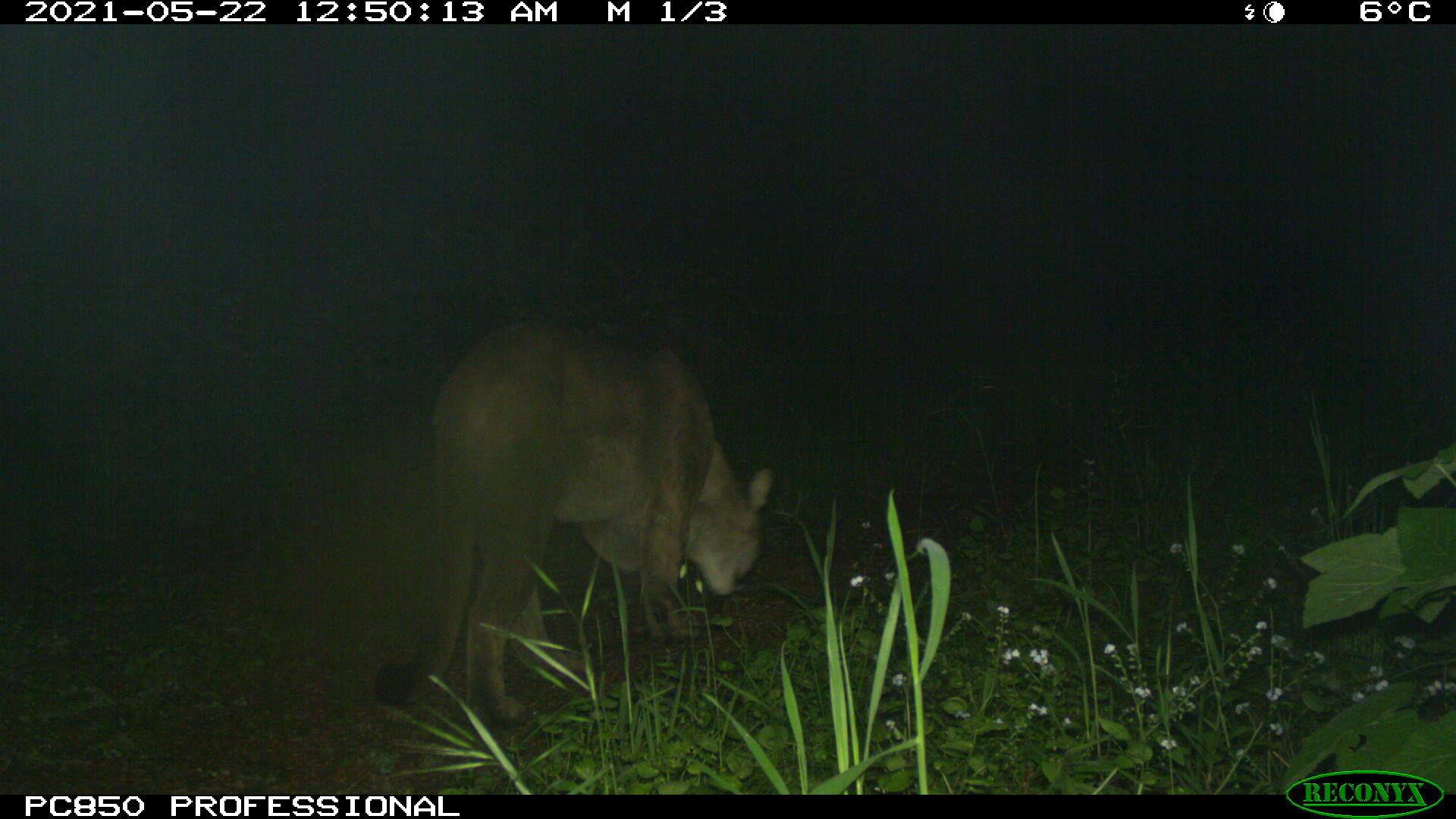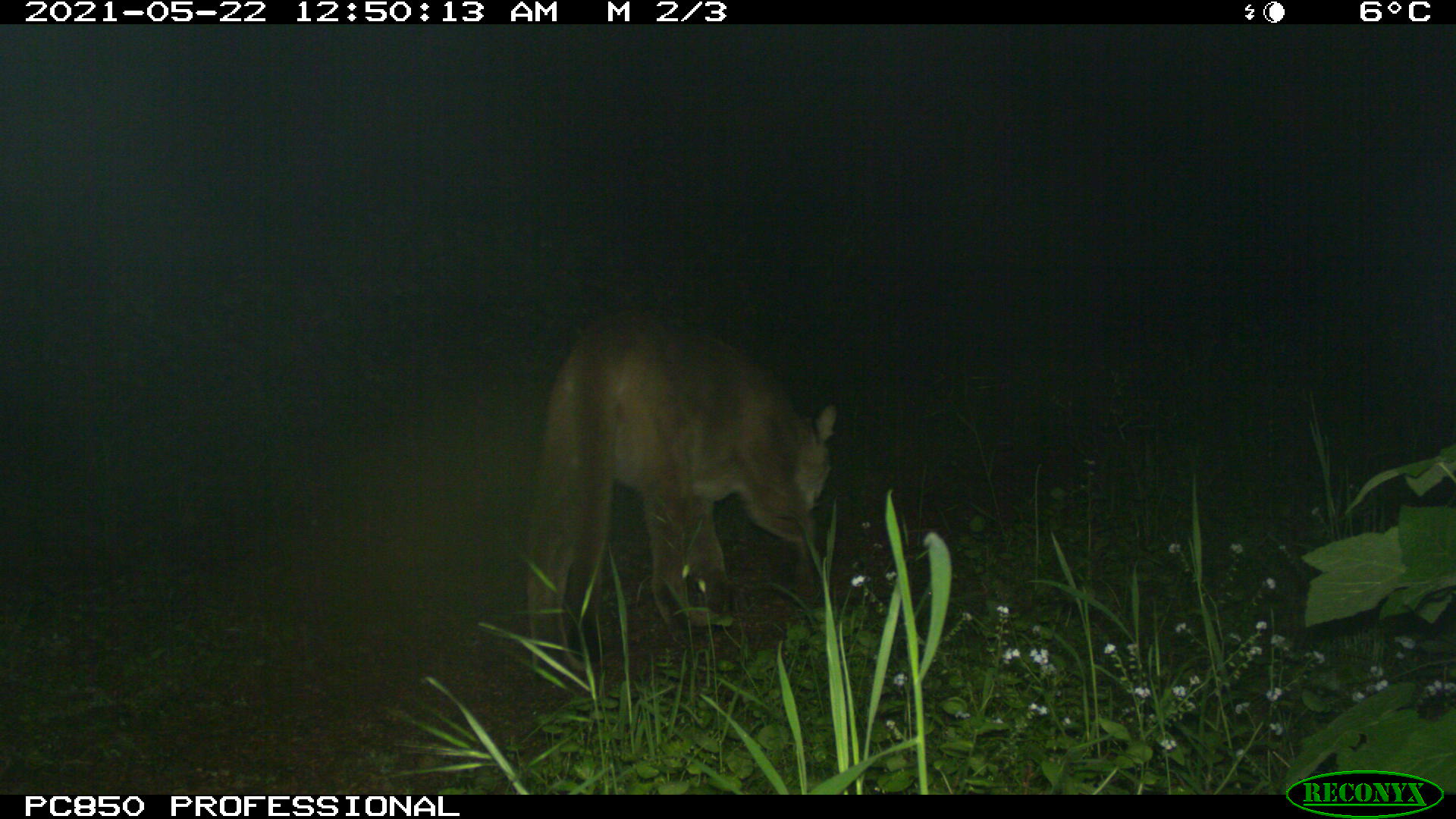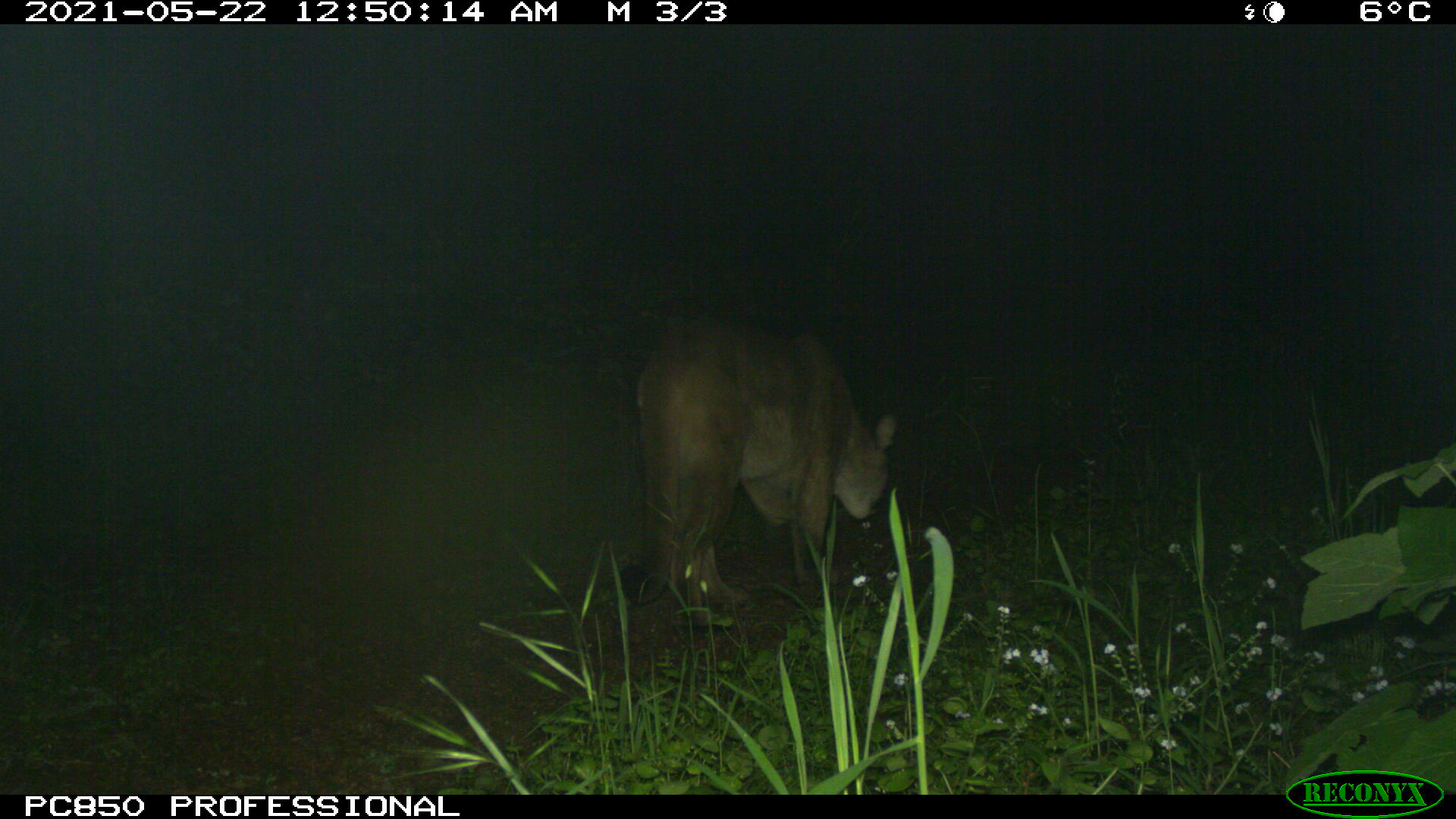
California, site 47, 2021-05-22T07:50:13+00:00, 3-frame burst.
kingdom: Animalia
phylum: Chordata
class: Mammalia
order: Carnivora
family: Felidae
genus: Puma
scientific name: Puma concolor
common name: puma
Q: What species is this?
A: Puma (Puma concolor).